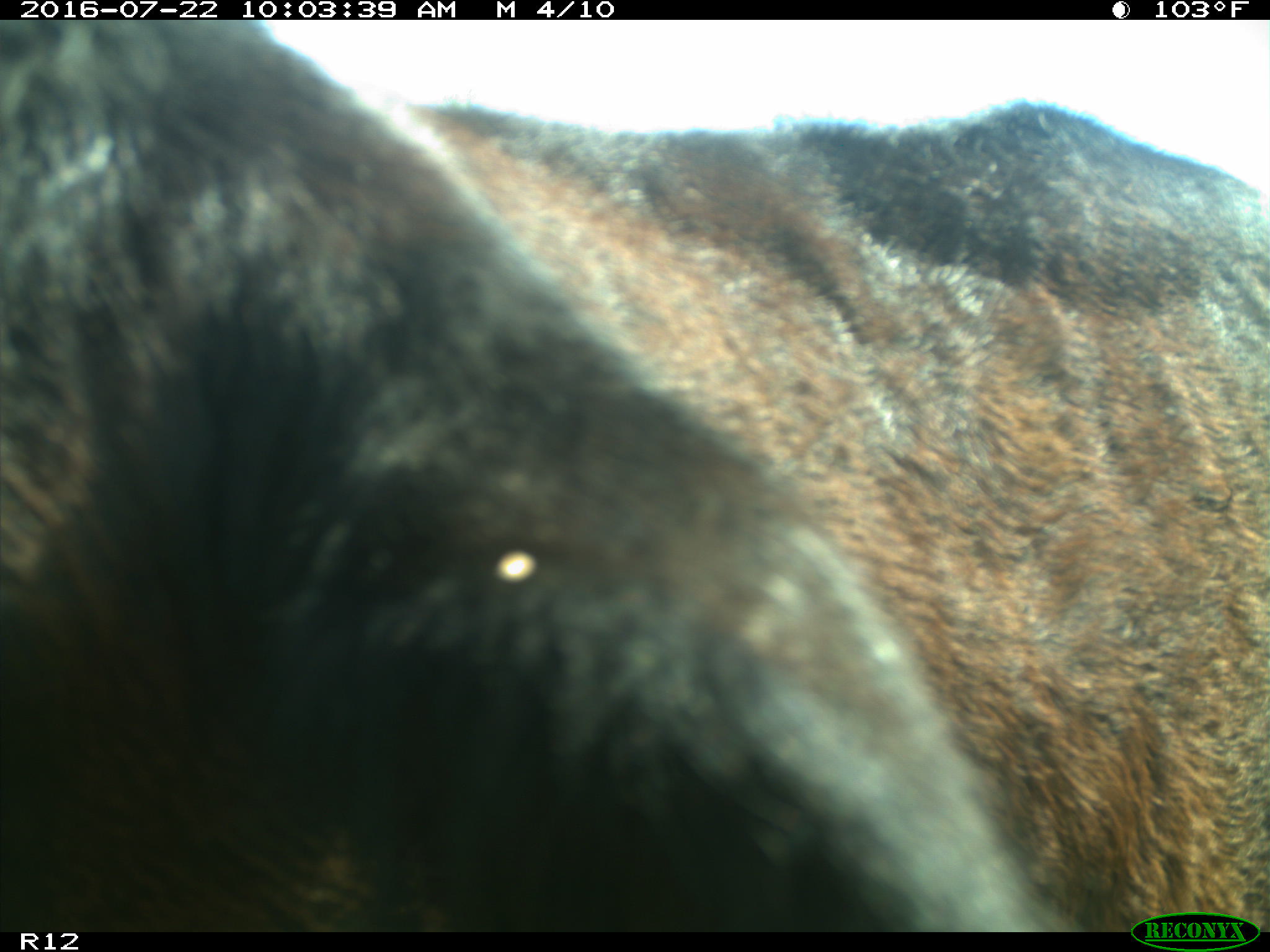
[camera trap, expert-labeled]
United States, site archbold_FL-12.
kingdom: Animalia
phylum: Chordata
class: Mammalia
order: Artiodactyla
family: Bovidae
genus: Bos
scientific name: Bos taurus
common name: domestic cow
Bos taurus (domestic cow).